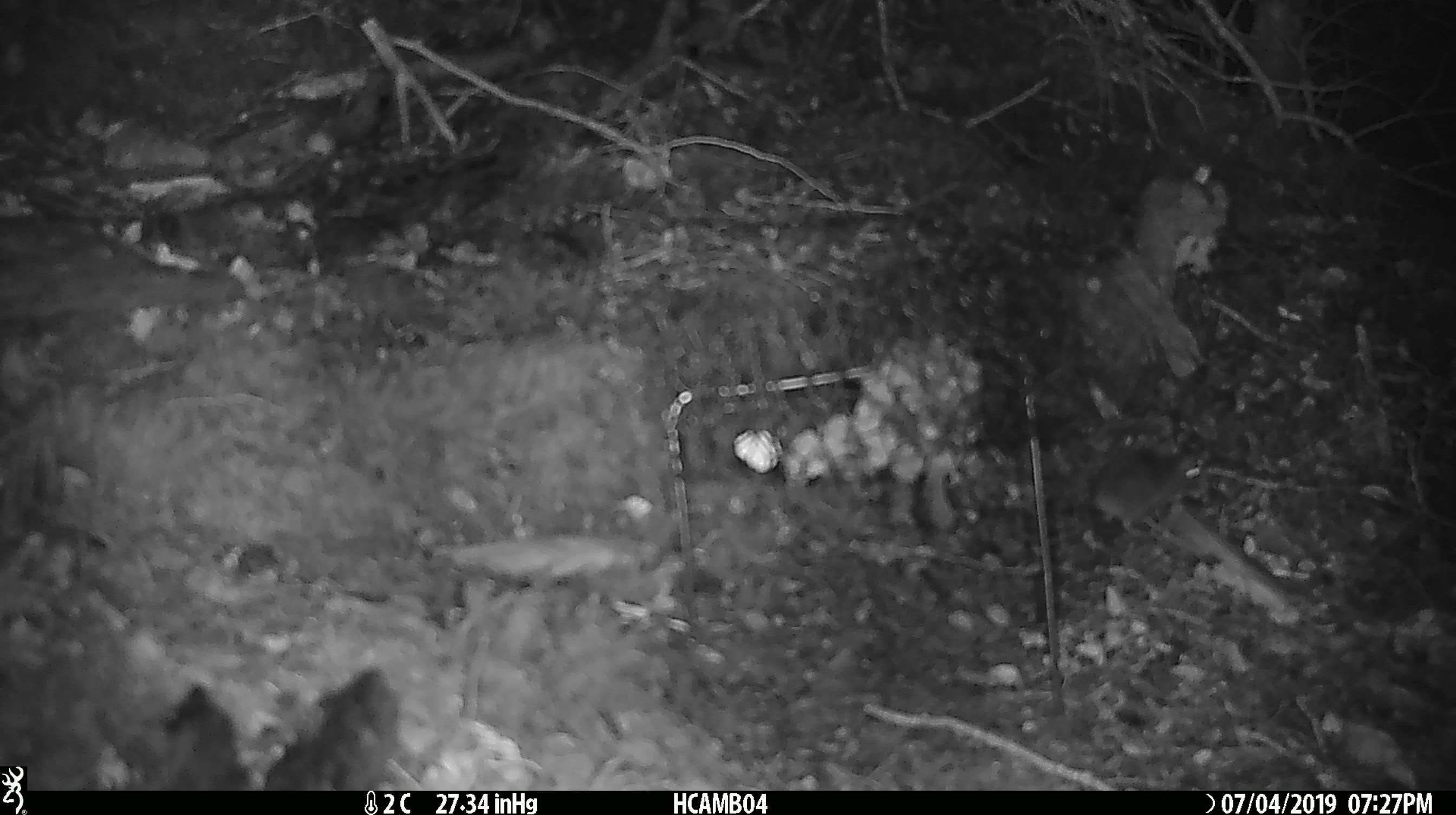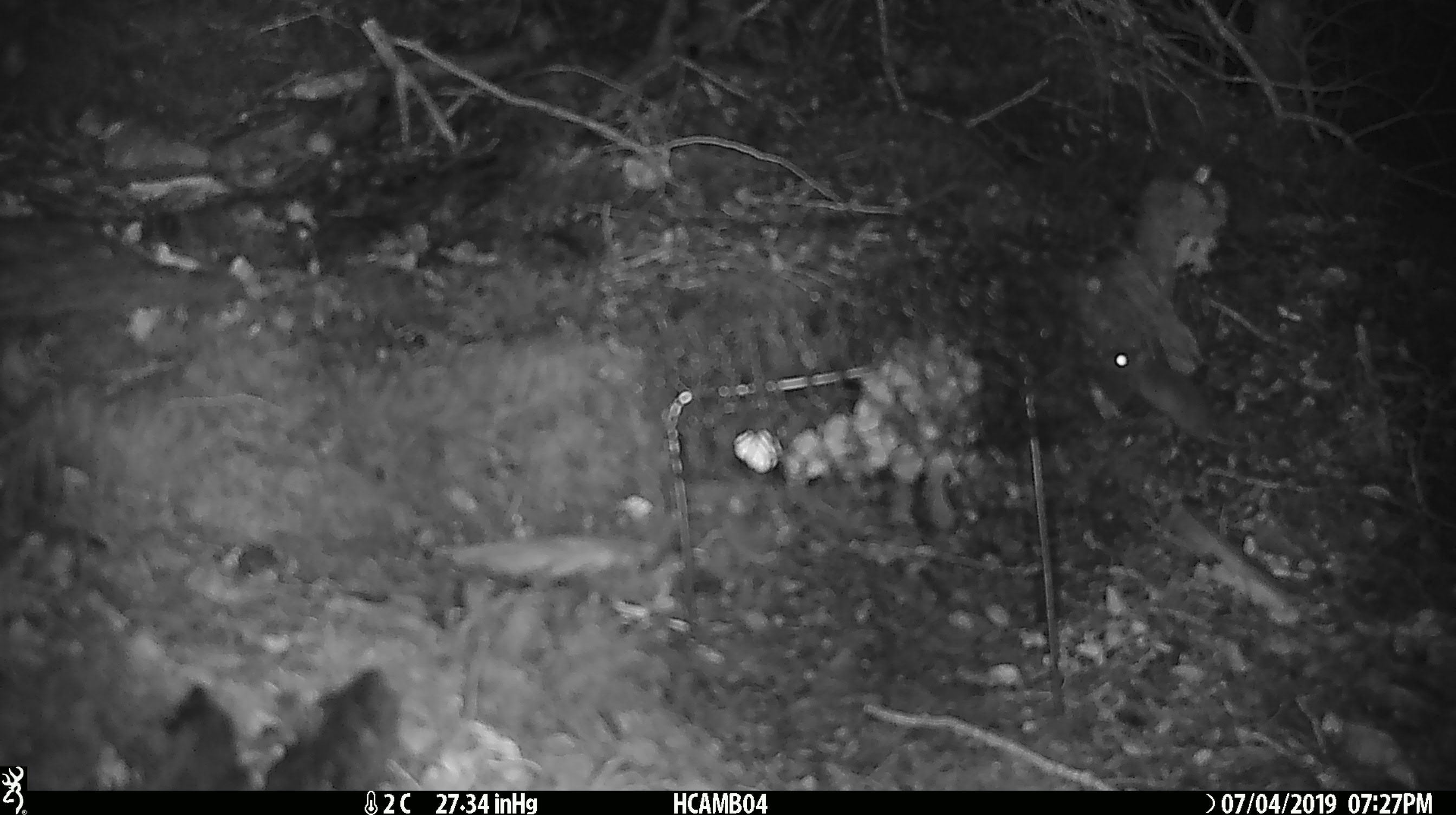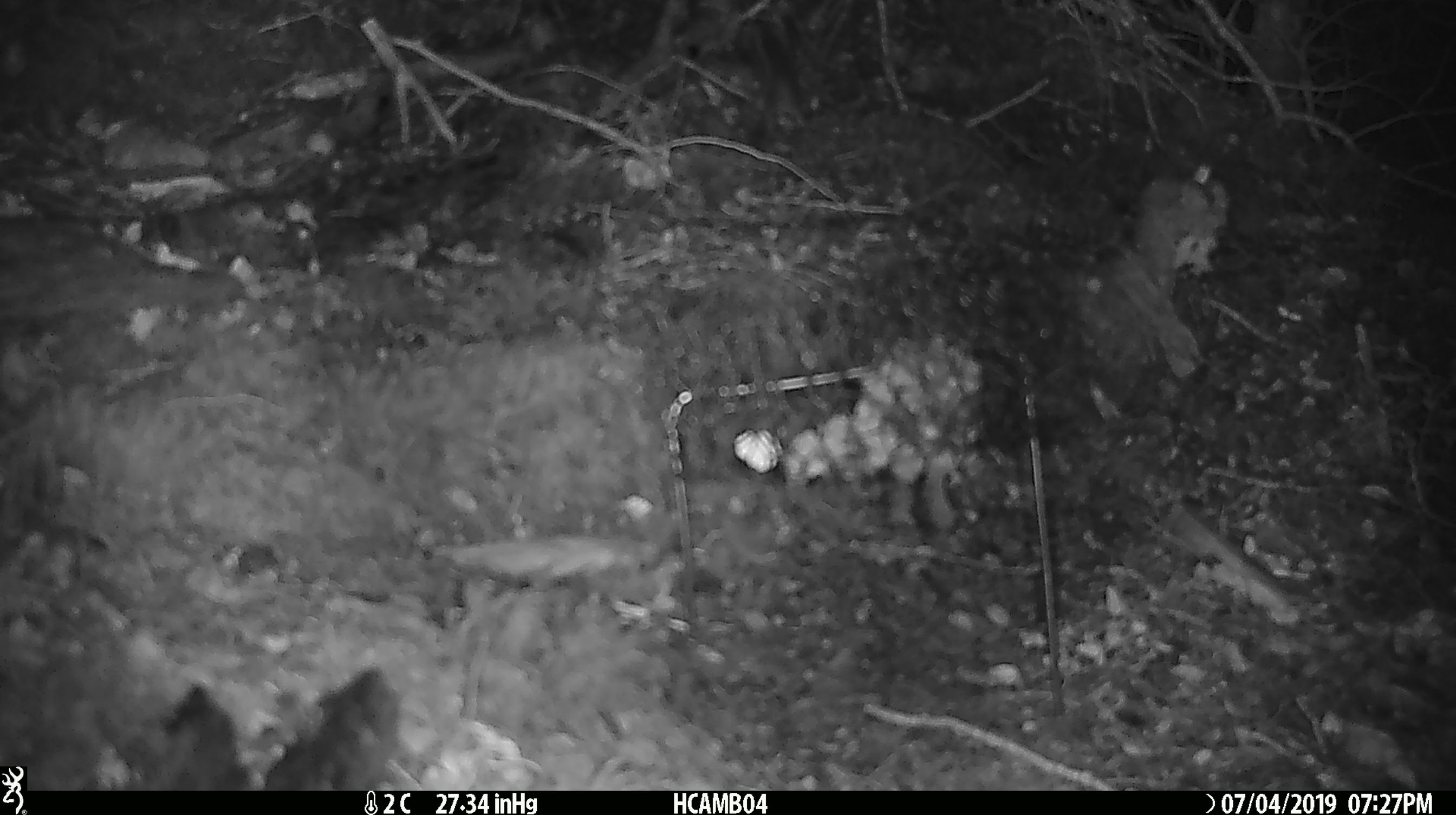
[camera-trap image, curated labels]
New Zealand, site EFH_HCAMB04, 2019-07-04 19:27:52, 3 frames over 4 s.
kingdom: Animalia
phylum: Chordata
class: Mammalia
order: Rodentia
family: Muridae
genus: Mus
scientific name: Mus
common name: mouse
Mouse (Mus).